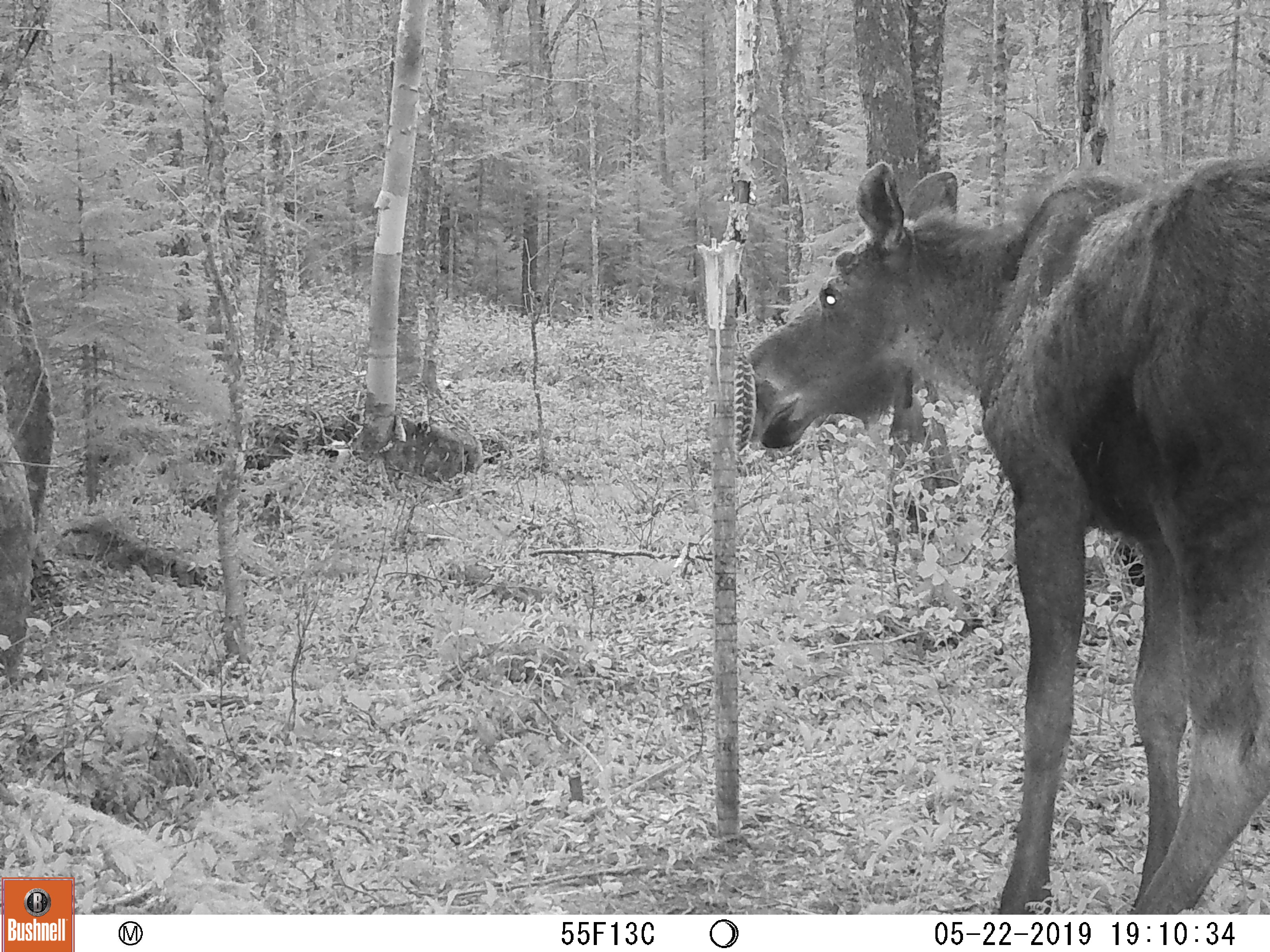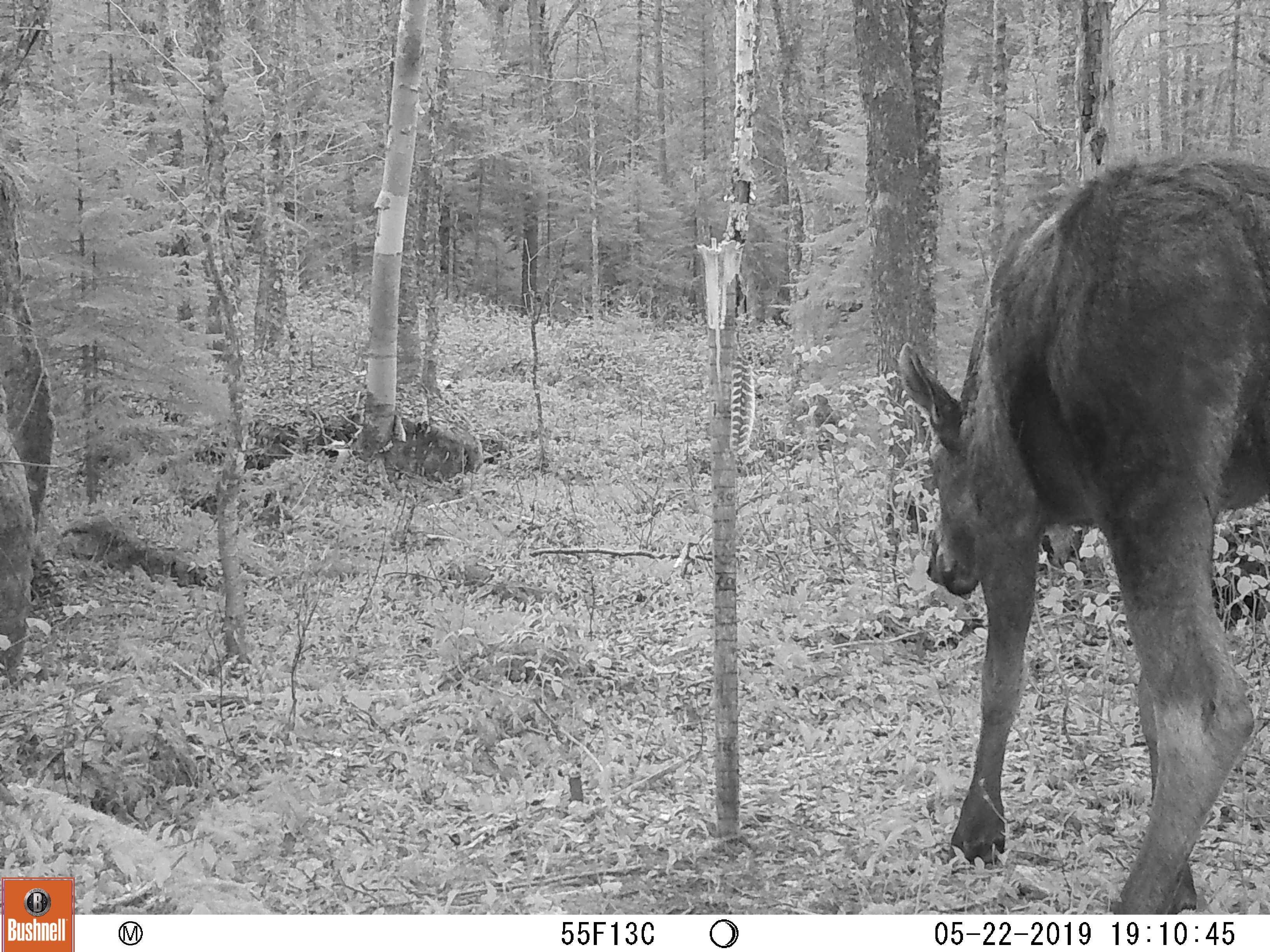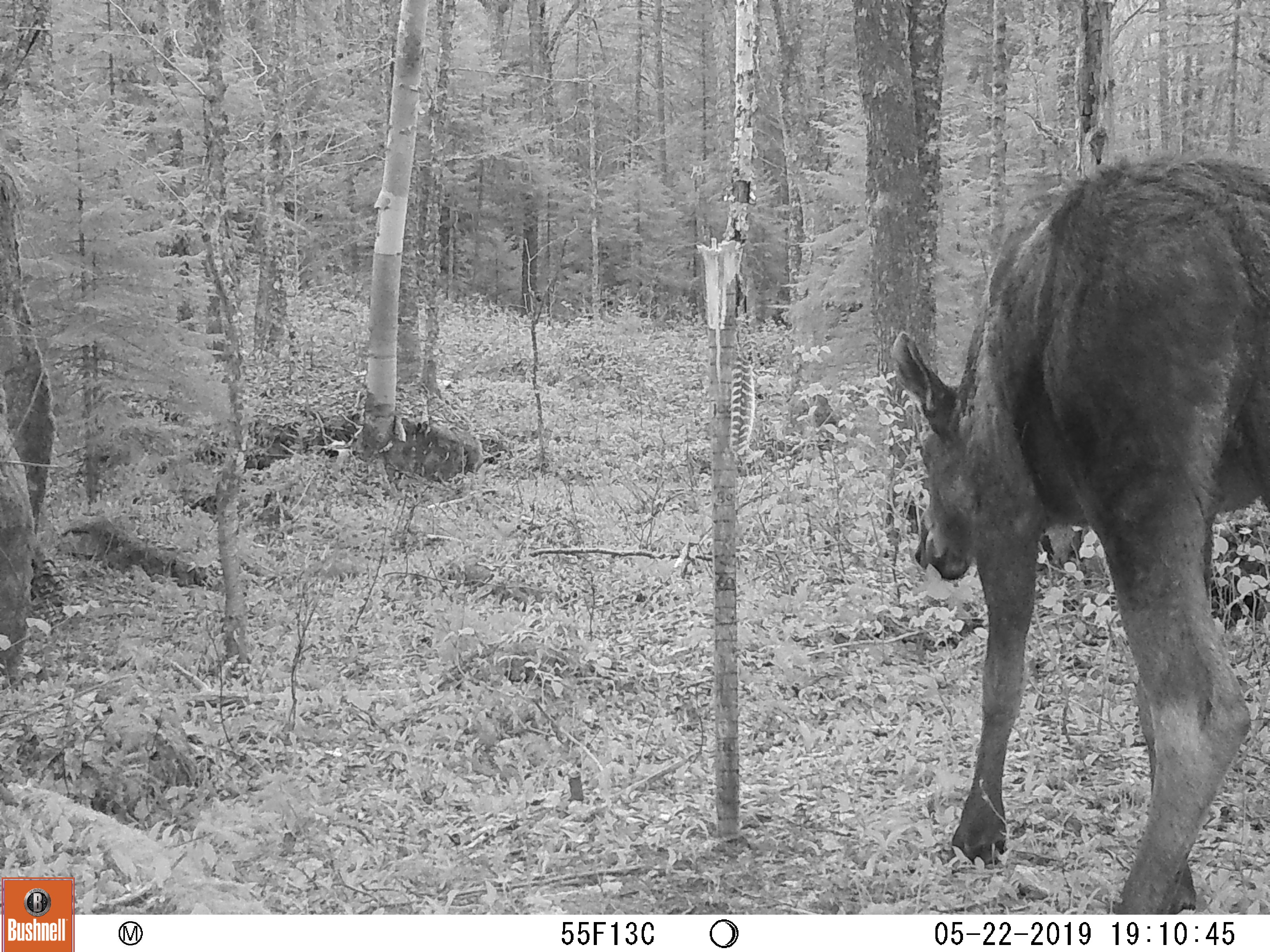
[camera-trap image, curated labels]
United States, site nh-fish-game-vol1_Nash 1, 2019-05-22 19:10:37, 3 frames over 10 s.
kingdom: Animalia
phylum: Chordata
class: Mammalia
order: Artiodactyla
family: Cervidae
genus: Alces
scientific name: Alces alces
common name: moose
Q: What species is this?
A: Moose (Alces alces).